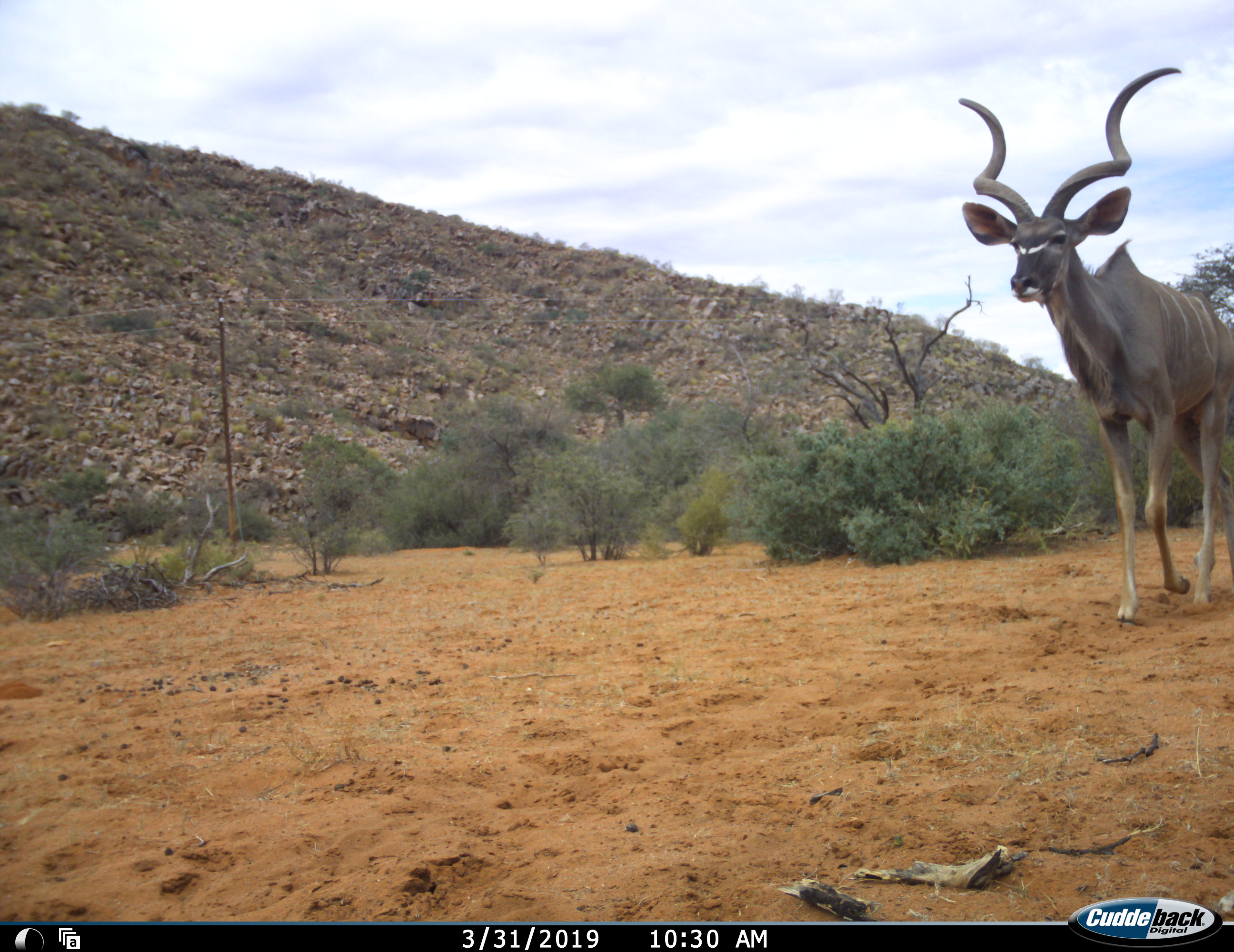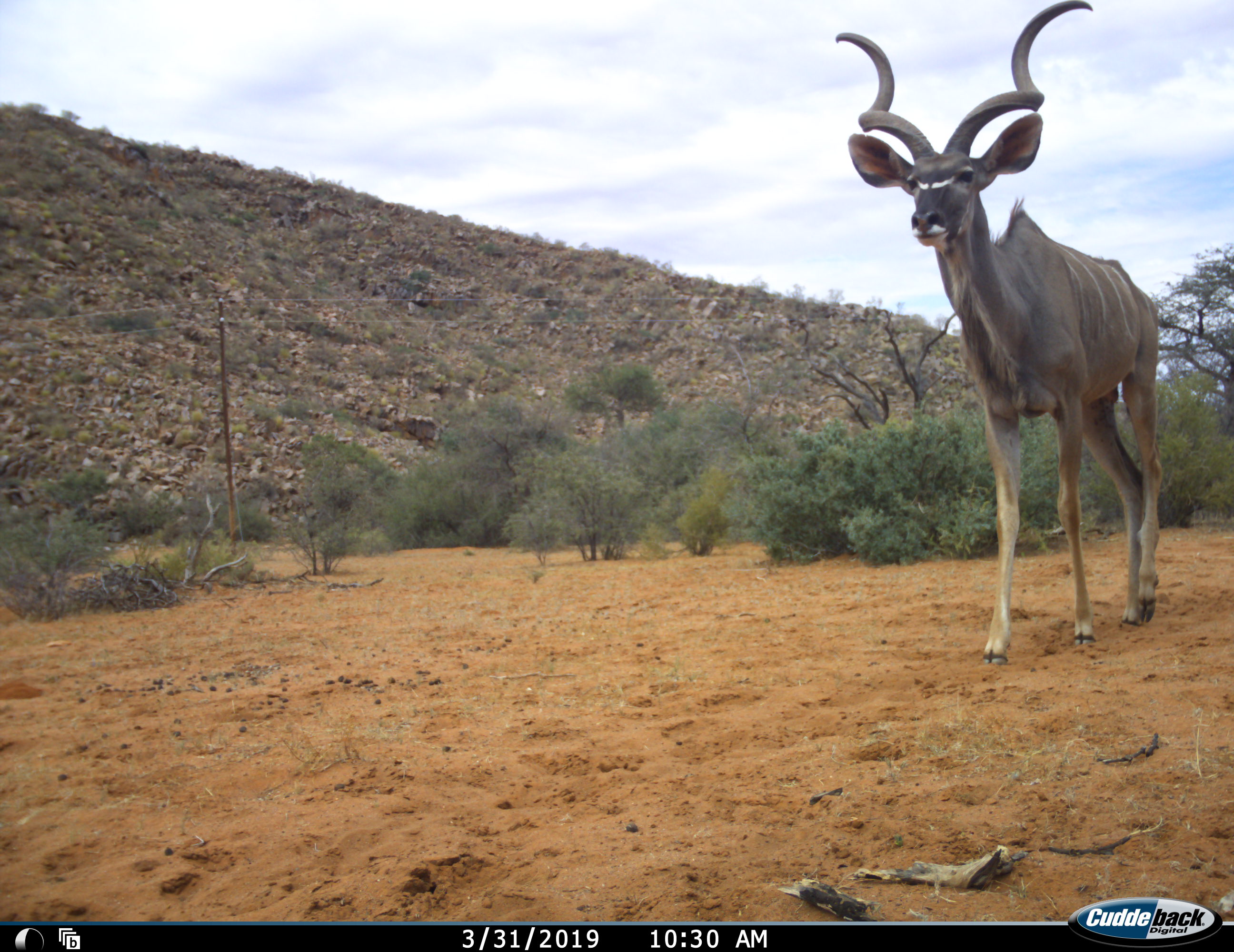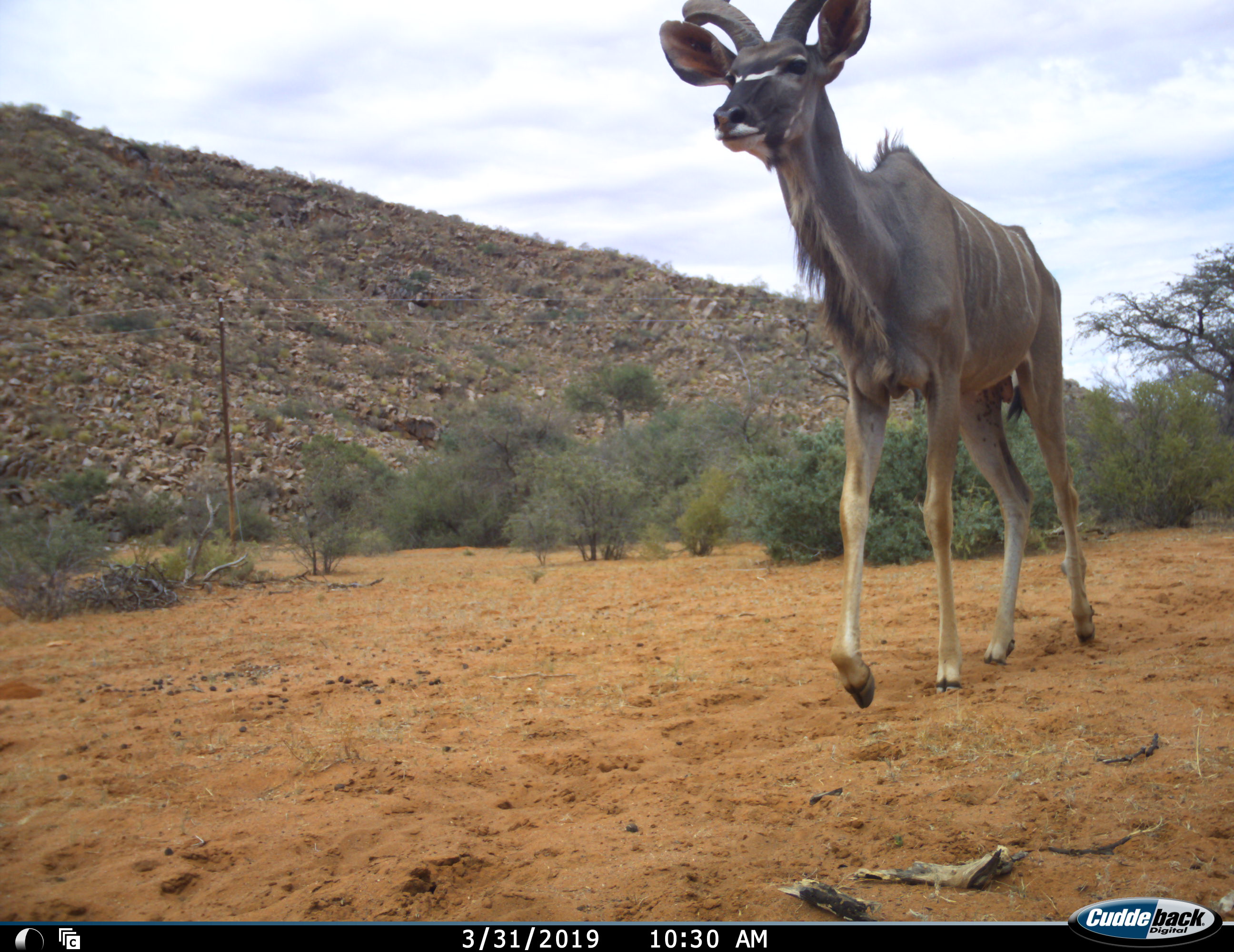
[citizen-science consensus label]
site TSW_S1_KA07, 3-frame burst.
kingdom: Animalia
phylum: Chordata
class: Mammalia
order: Artiodactyla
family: Bovidae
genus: Tragelaphus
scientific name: Tragelaphus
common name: kudu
Kudu (Tragelaphus), count 1. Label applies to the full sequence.